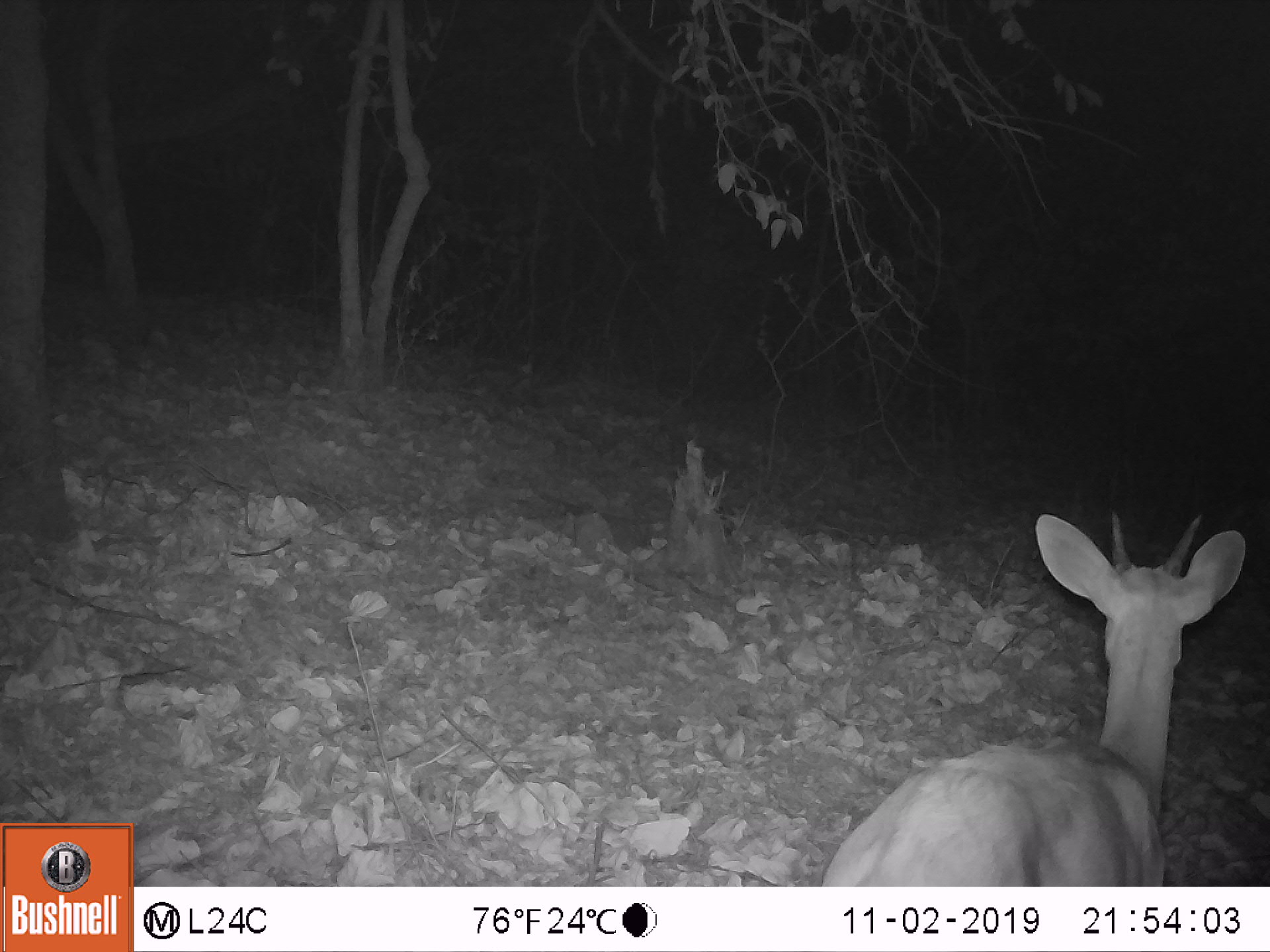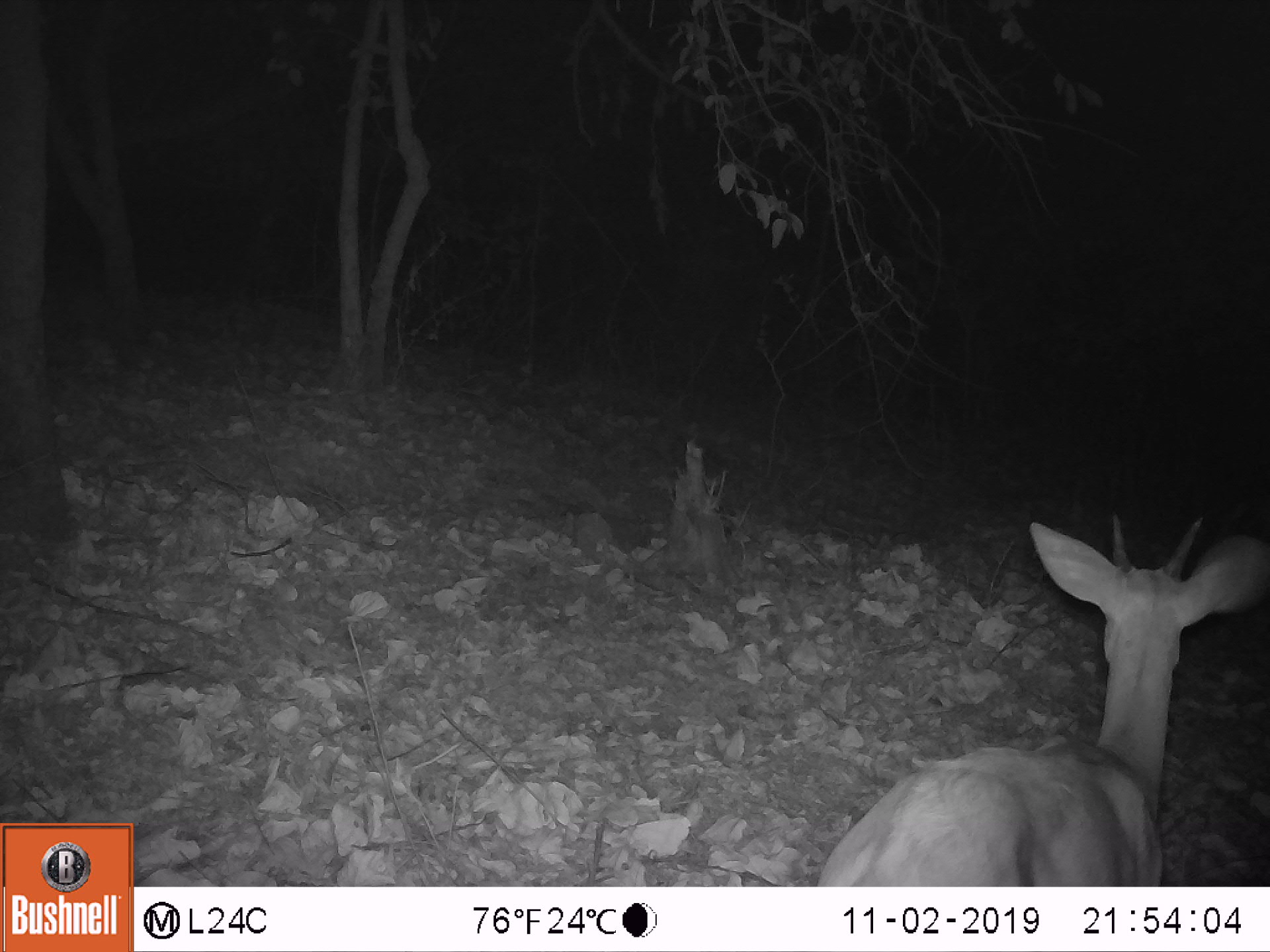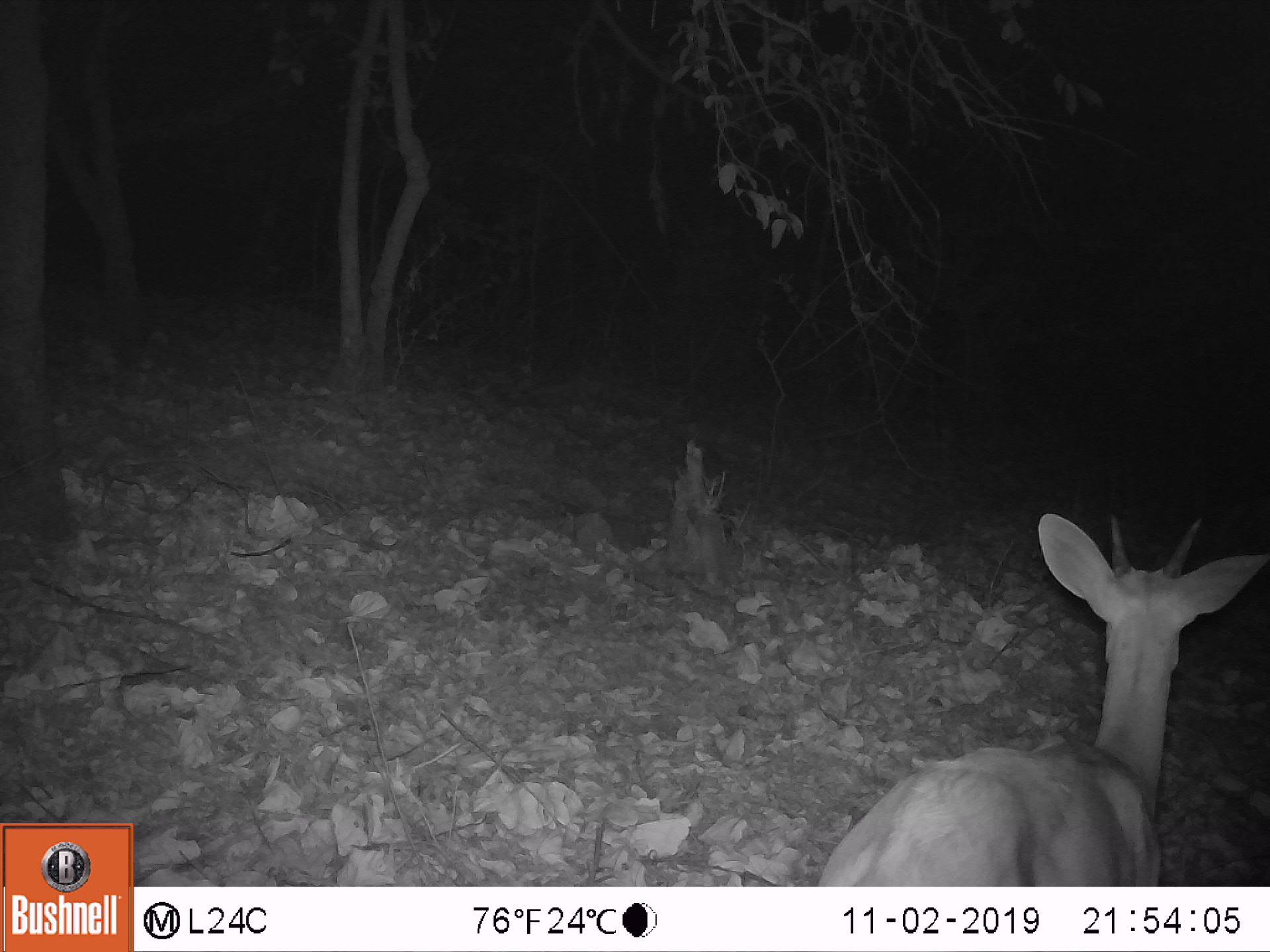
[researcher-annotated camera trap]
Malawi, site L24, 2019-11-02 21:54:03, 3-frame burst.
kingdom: Animalia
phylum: Chordata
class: Mammalia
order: Artiodactyla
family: Bovidae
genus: Tragelaphus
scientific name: Tragelaphus sylvaticus sylvaticus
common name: cape bushbuck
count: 1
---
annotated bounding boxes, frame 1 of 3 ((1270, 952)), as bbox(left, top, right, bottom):
cape bushbuck: bbox(814, 507, 1251, 885)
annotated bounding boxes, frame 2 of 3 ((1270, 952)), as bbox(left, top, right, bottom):
cape bushbuck: bbox(808, 499, 1269, 886)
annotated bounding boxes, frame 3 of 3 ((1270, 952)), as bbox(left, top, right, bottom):
cape bushbuck: bbox(809, 495, 1269, 885)